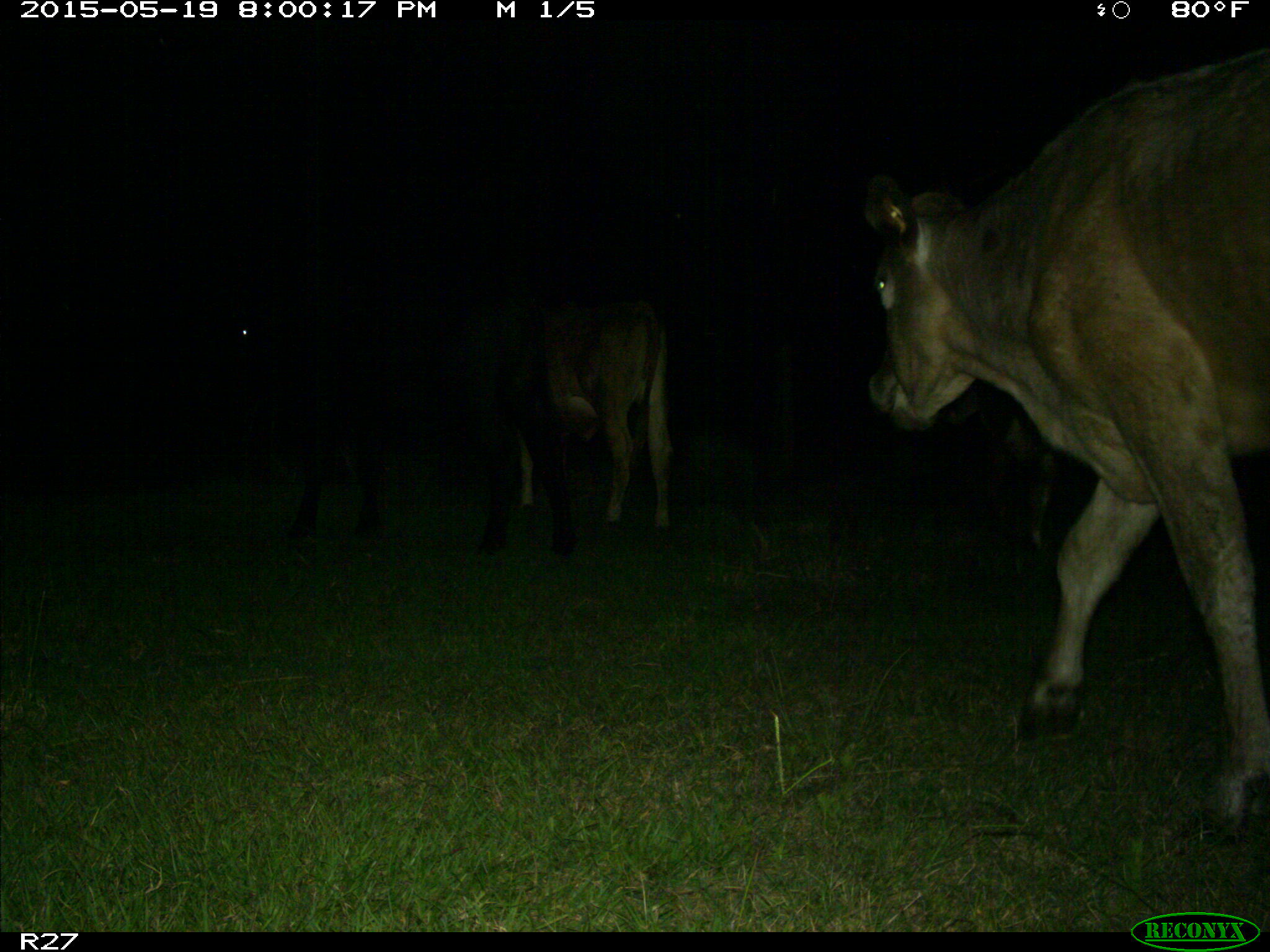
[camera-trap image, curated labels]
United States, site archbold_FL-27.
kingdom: Animalia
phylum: Chordata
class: Mammalia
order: Artiodactyla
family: Bovidae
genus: Bos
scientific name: Bos taurus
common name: domestic cow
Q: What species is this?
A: Bos taurus (domestic cow).